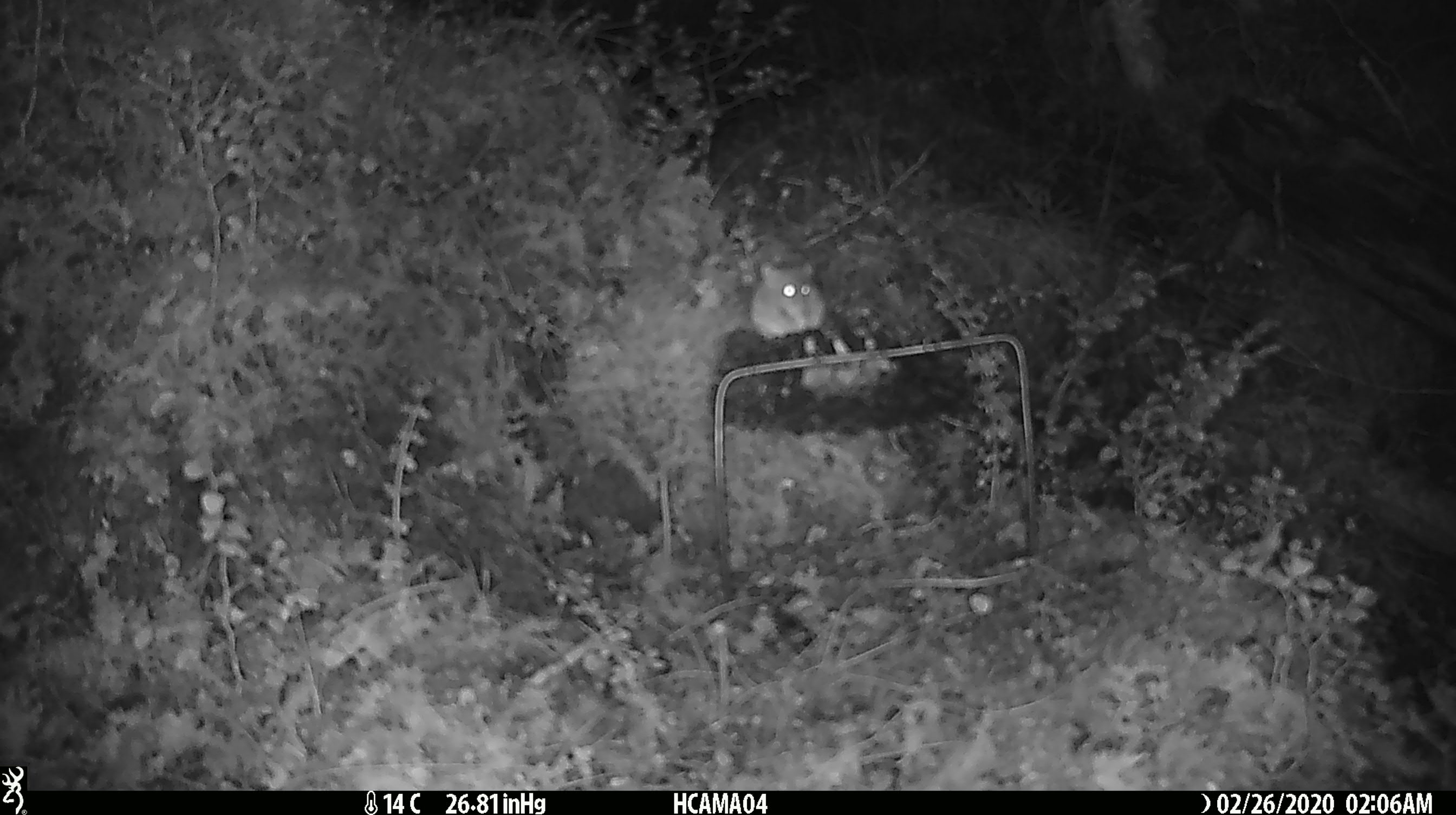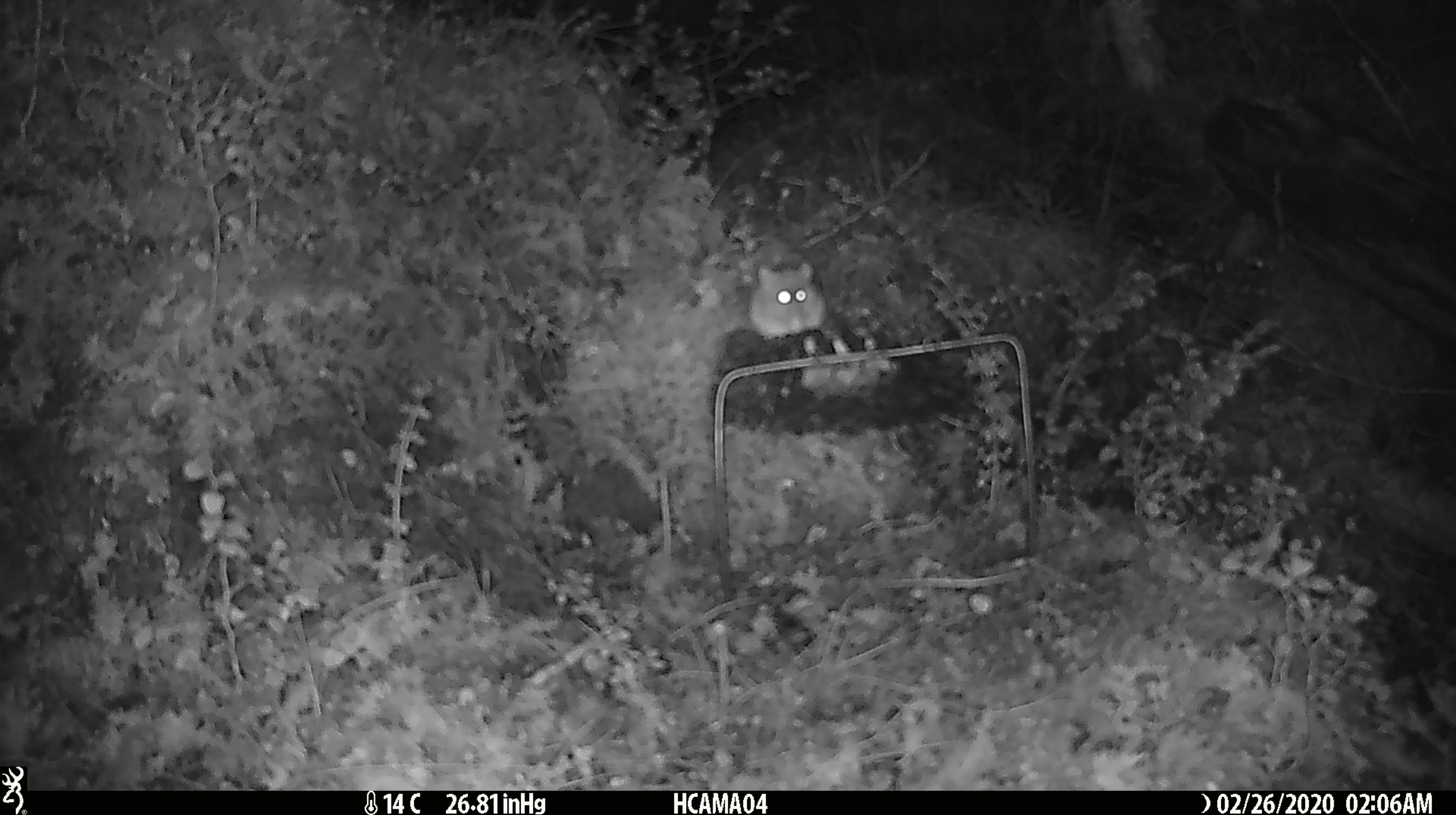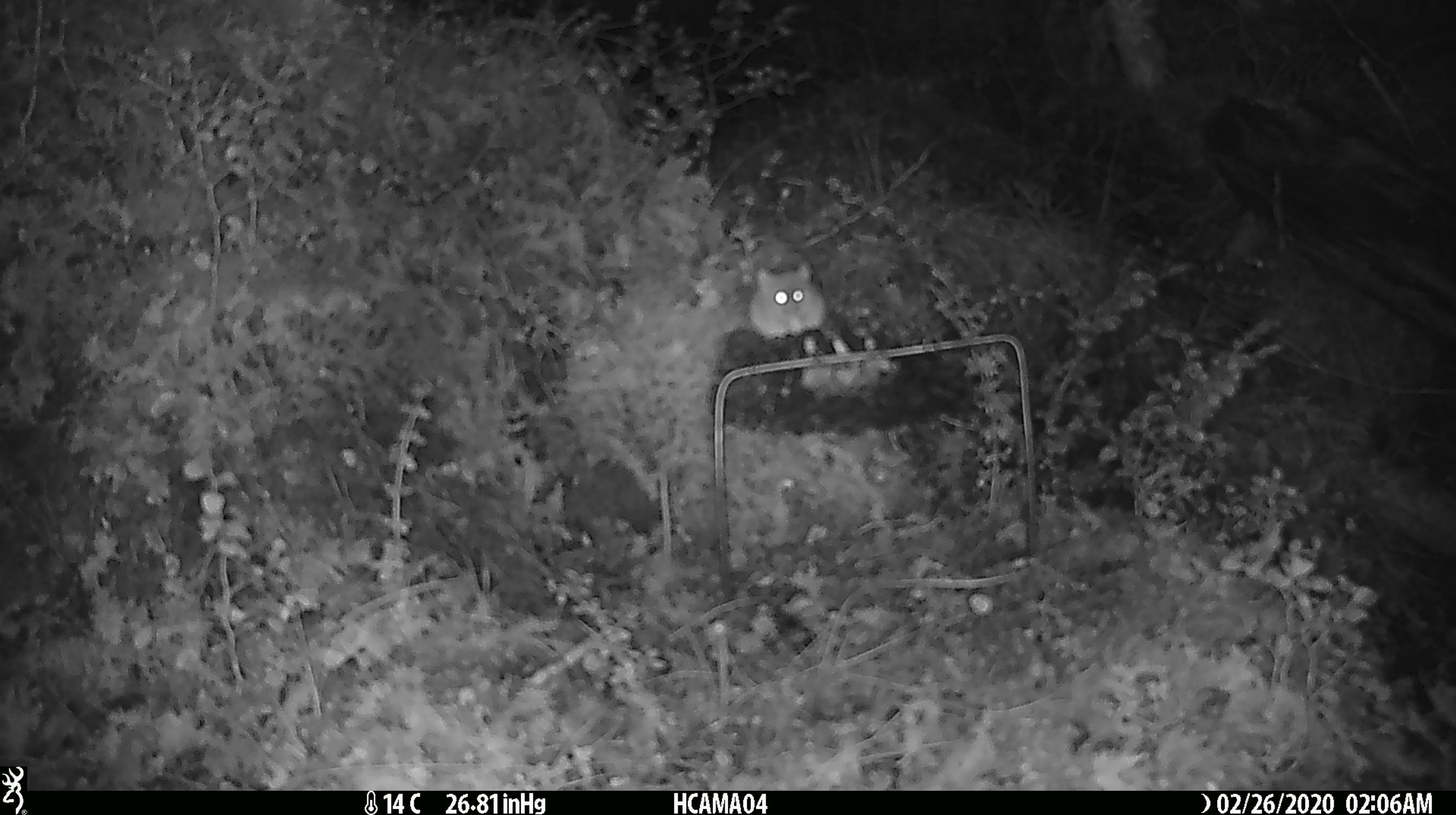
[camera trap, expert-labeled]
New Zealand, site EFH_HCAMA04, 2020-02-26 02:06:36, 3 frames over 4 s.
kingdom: Animalia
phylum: Chordata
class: Mammalia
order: Rodentia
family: Muridae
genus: Mus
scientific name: Mus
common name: mouse